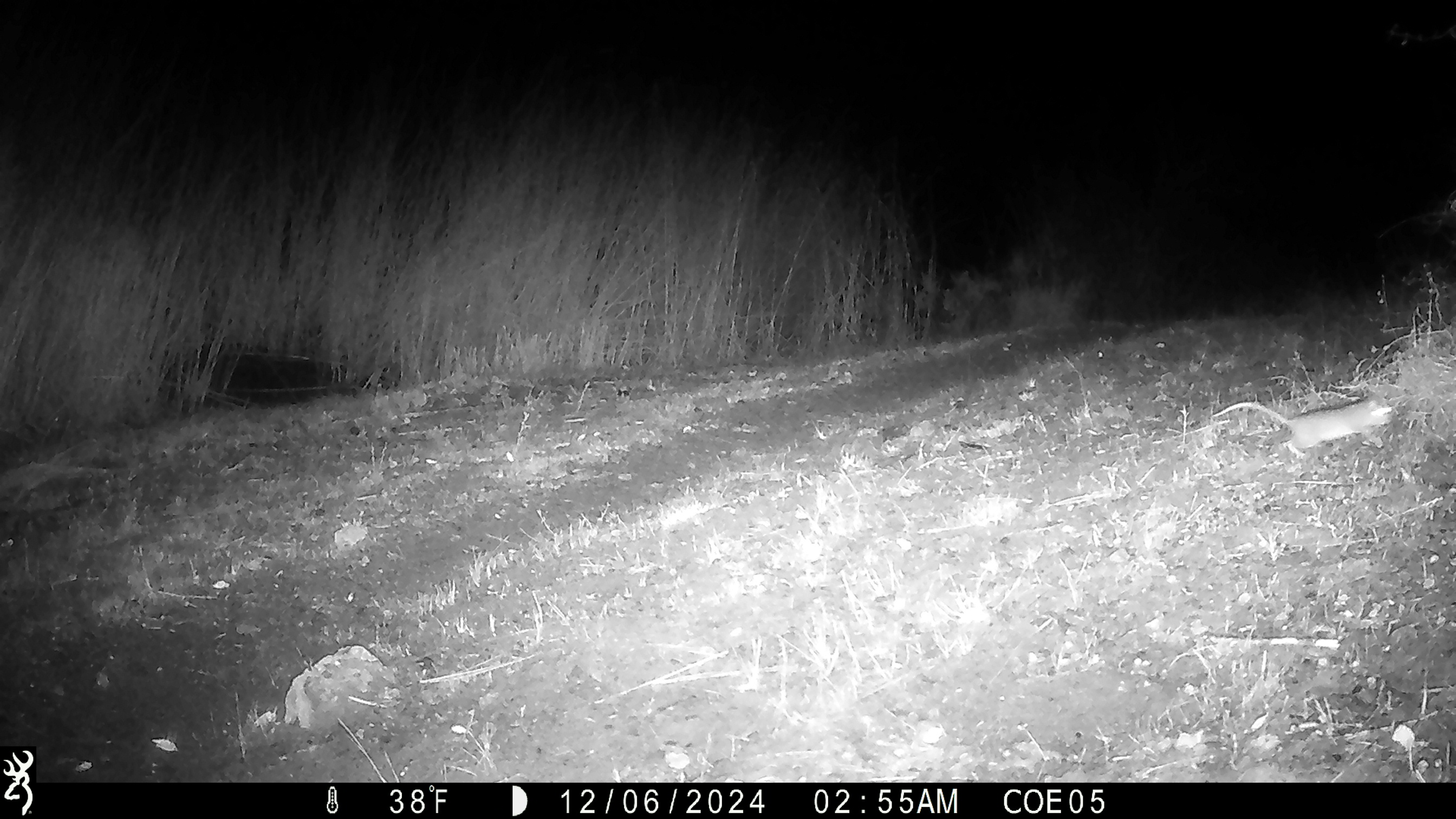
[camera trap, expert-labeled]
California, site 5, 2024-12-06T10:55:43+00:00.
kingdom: Animalia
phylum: Chordata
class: Mammalia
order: Rodentia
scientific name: Rodentia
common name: mouse or rat